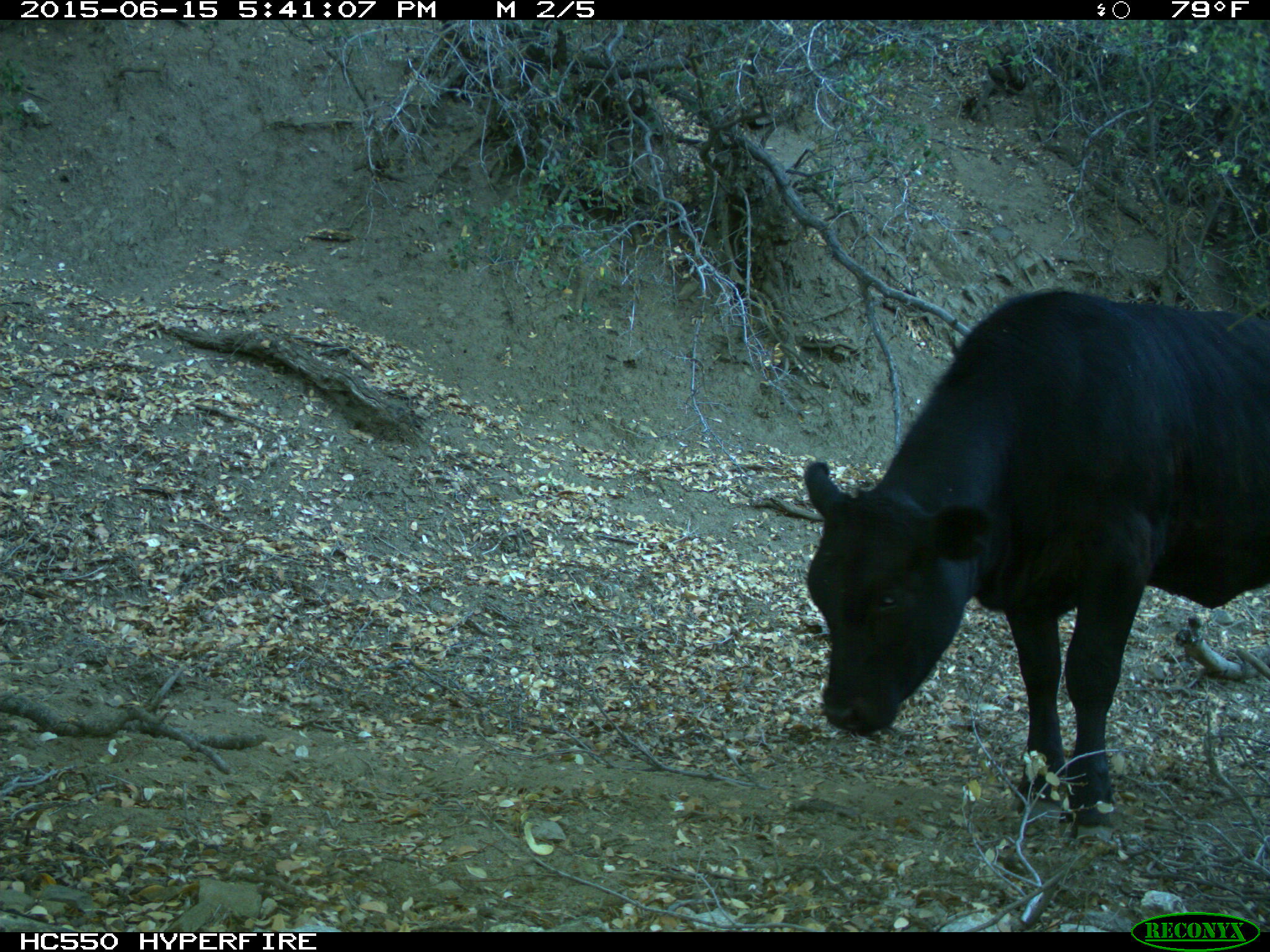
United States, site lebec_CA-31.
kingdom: Animalia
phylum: Chordata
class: Mammalia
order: Artiodactyla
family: Bovidae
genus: Bos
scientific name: Bos taurus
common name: domestic cow